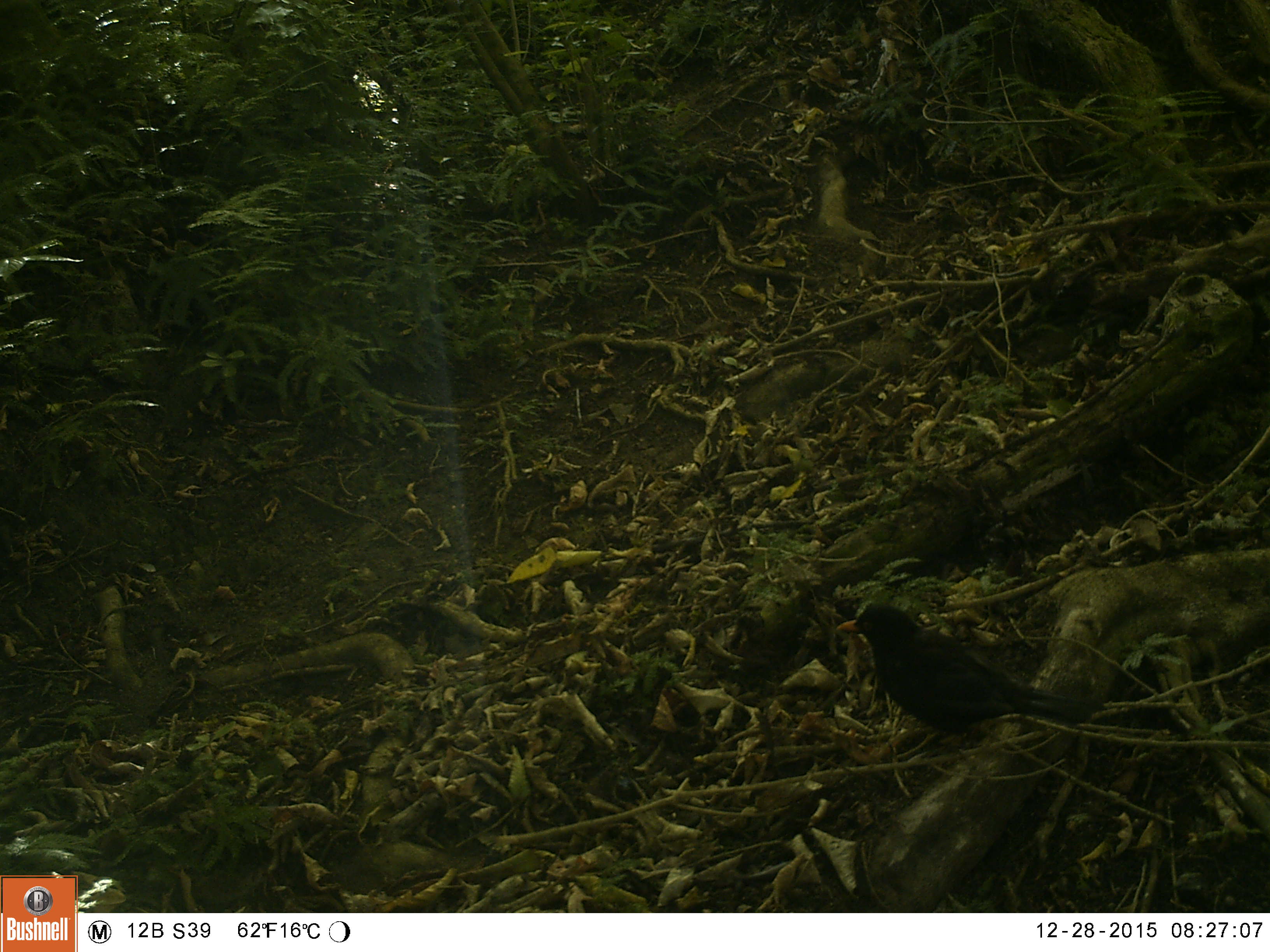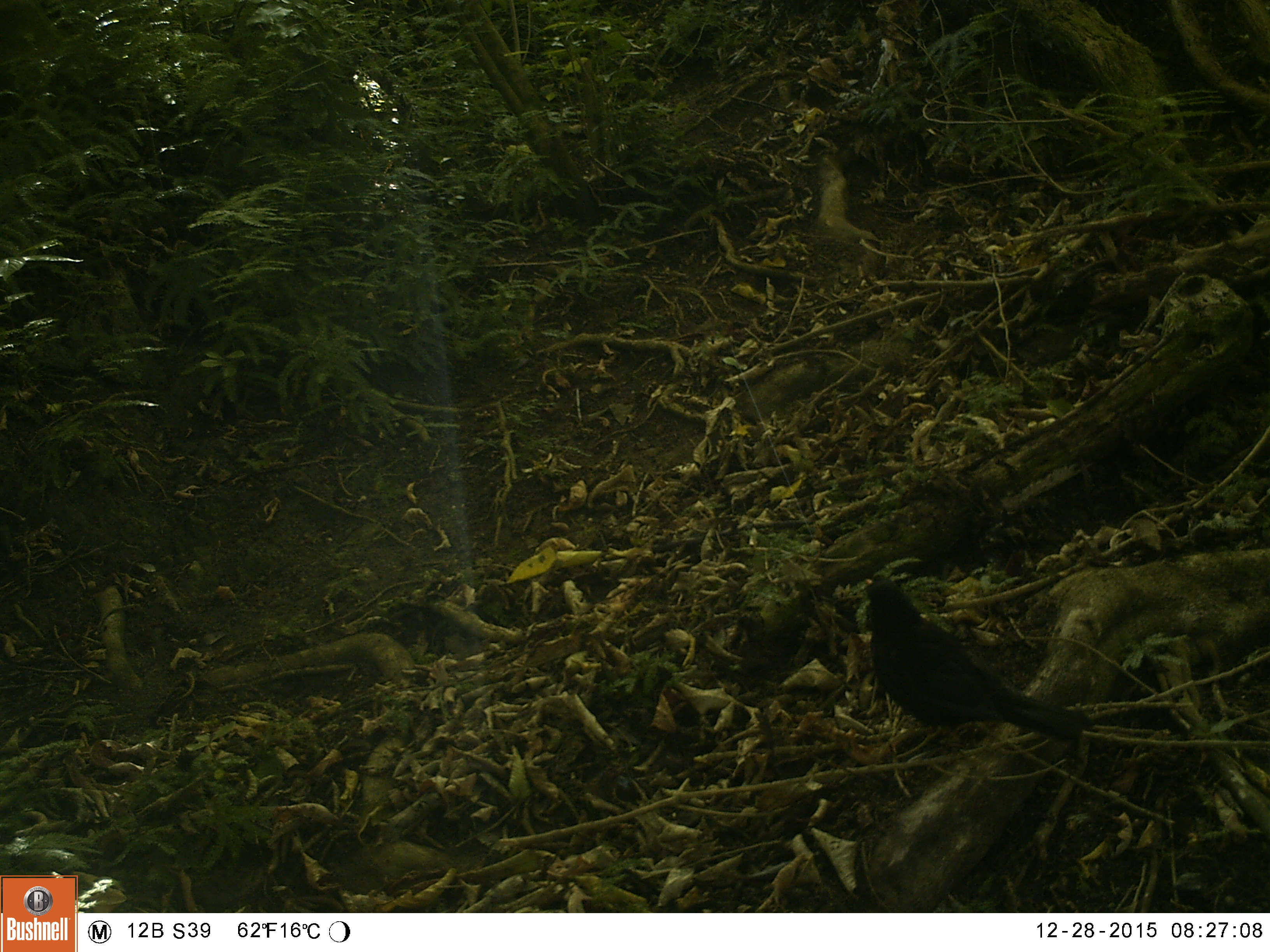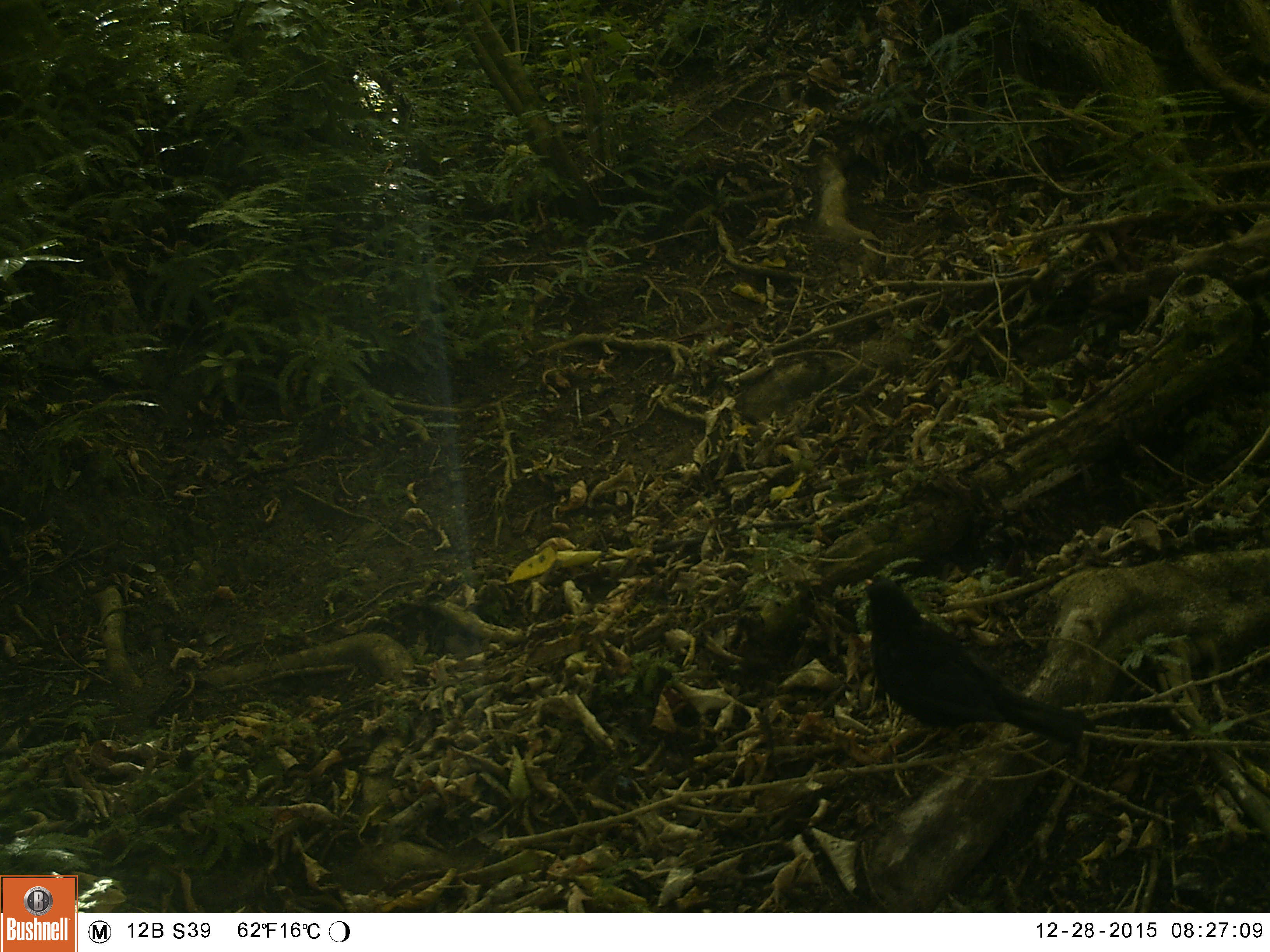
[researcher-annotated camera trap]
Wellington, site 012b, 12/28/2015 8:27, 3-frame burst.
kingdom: Animalia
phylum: Chordata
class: Aves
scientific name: Aves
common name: bird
Bird (Aves).